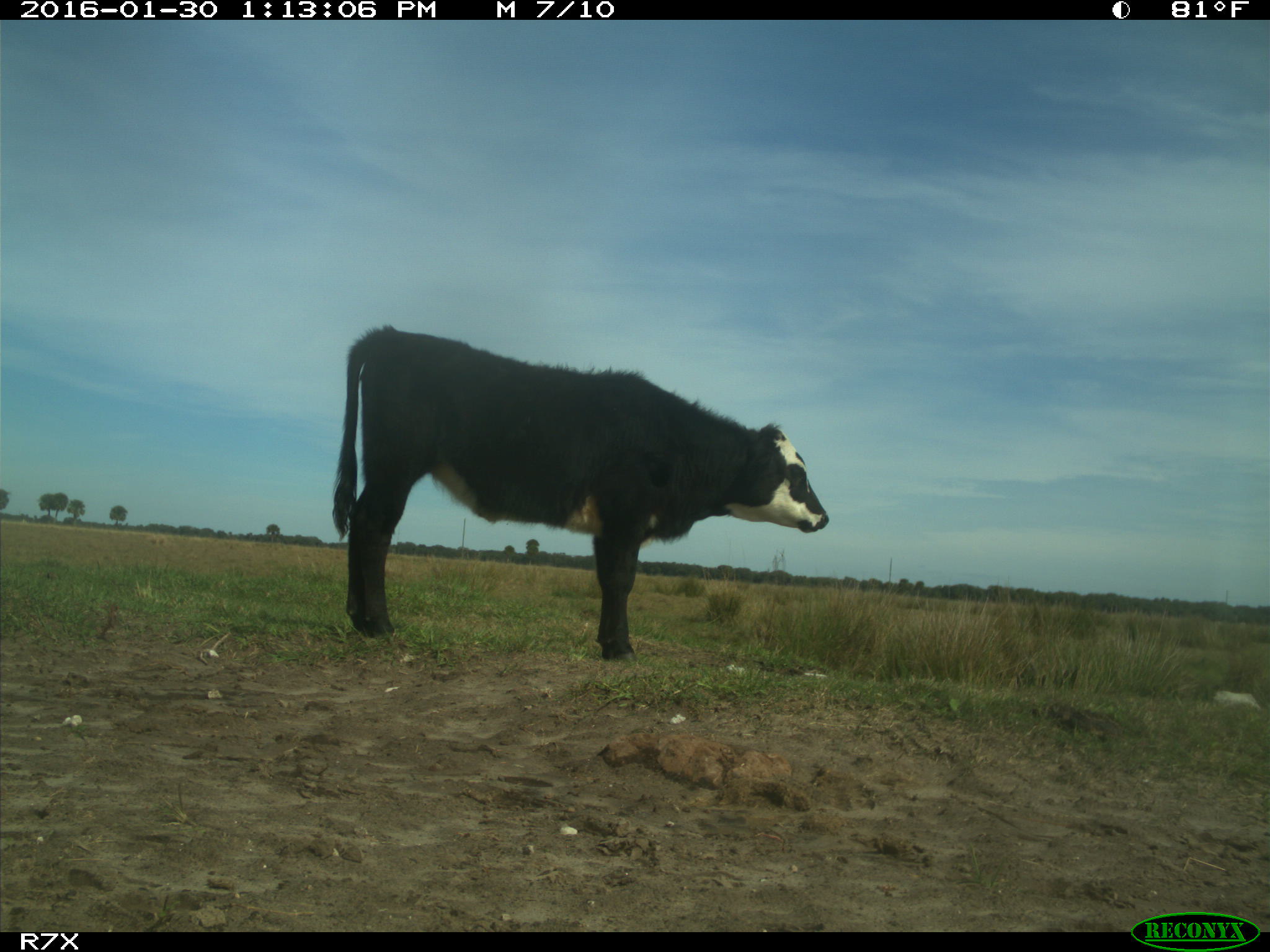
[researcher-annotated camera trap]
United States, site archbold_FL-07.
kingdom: Animalia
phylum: Chordata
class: Mammalia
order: Artiodactyla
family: Bovidae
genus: Bos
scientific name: Bos taurus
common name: domestic cow